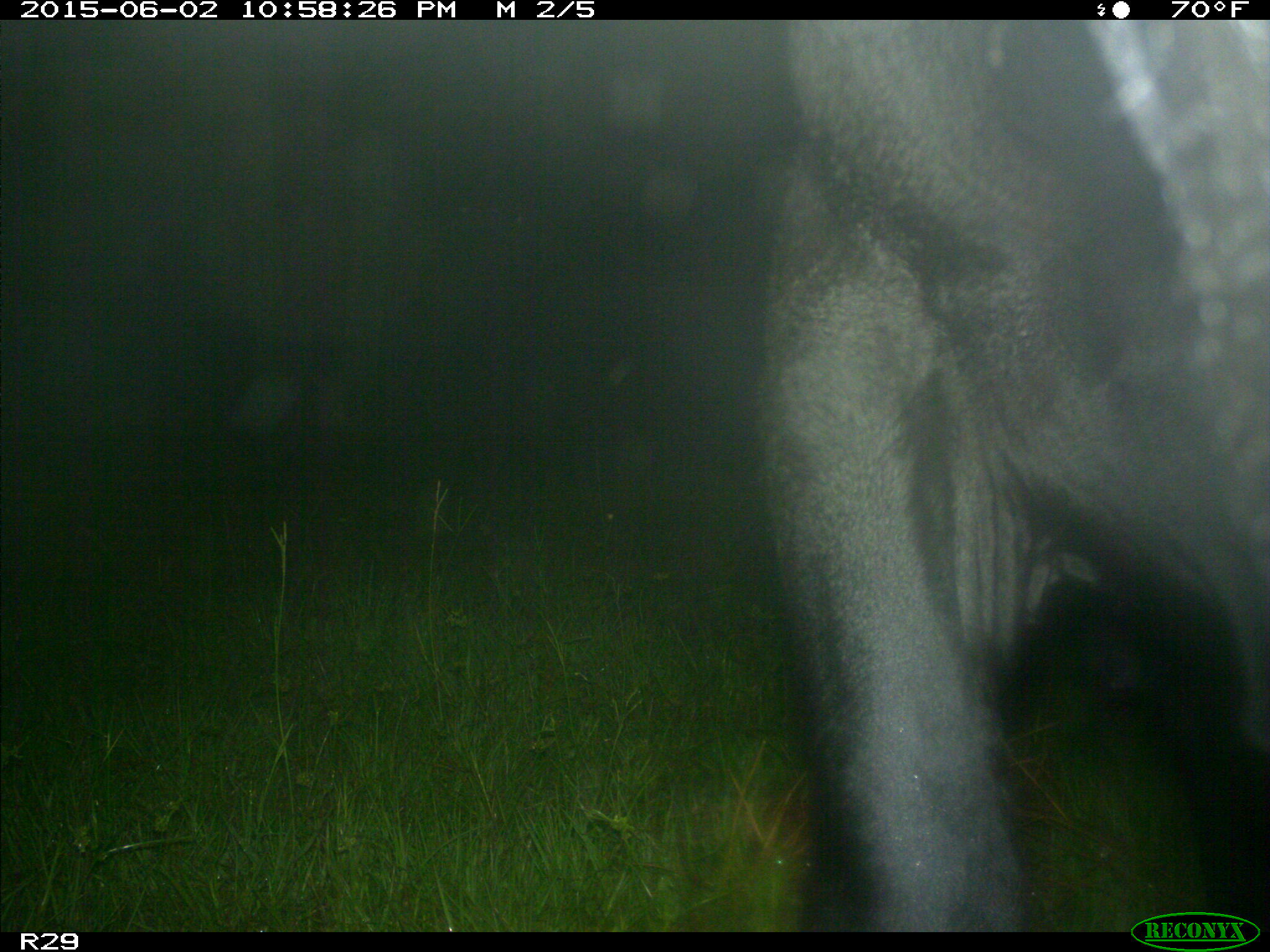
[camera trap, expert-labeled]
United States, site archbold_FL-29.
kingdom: Animalia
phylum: Chordata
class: Mammalia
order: Artiodactyla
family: Bovidae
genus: Bos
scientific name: Bos taurus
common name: domestic cow